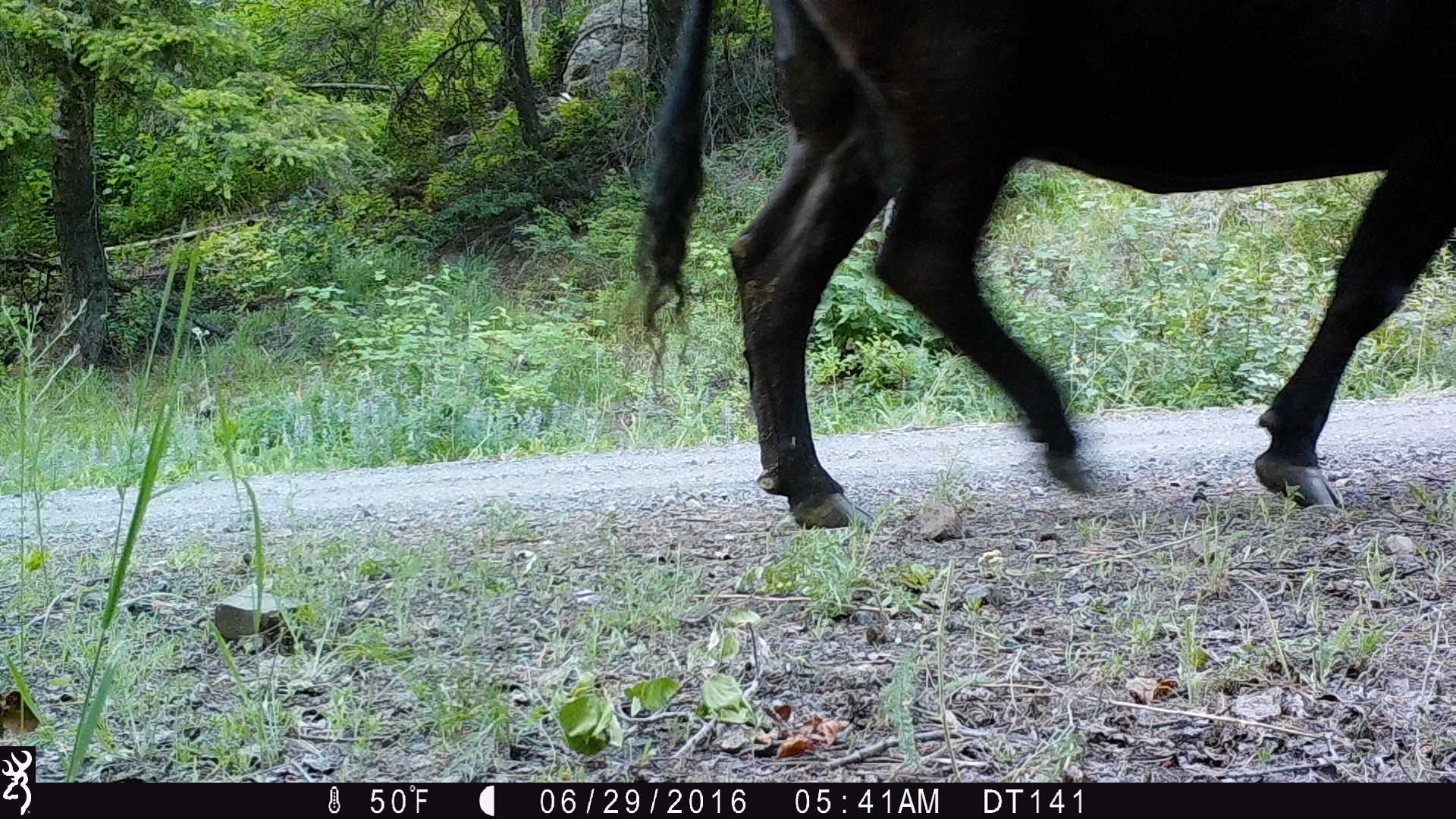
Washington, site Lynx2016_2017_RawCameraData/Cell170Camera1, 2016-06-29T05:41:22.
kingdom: Animalia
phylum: Chordata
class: Mammalia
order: Artiodactyla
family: Bovidae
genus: Bos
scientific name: Bos taurus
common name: domestic cattle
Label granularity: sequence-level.